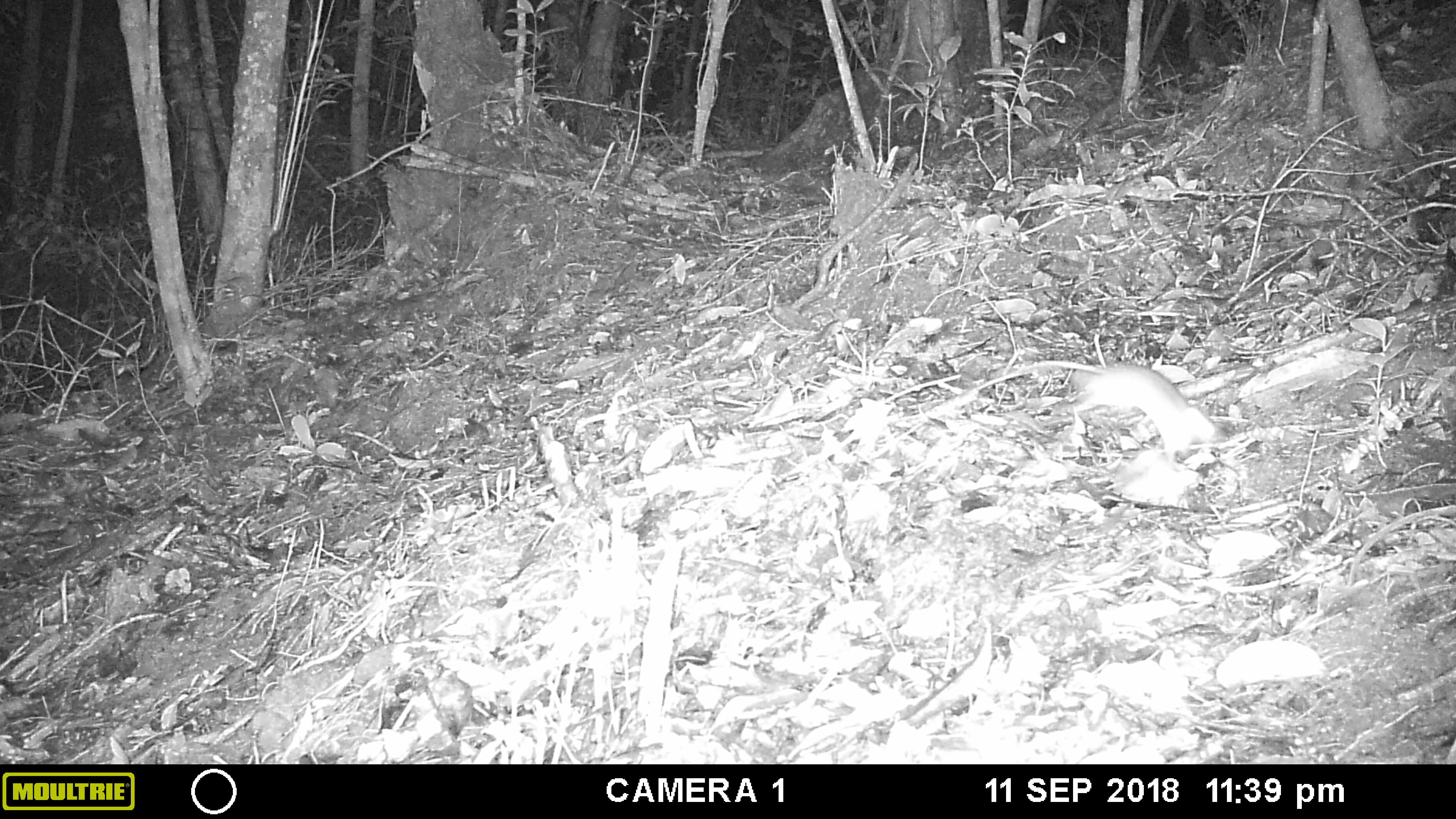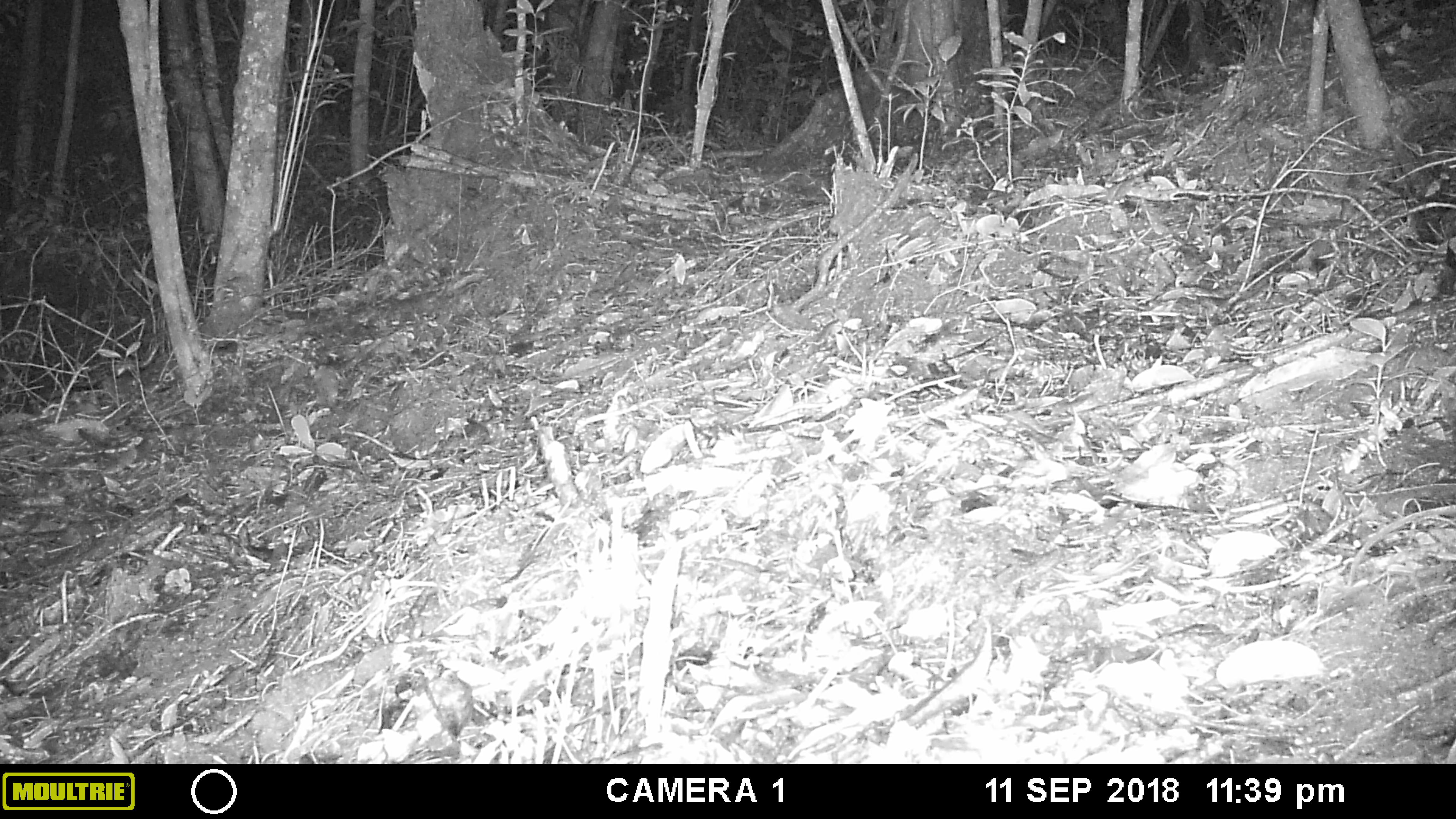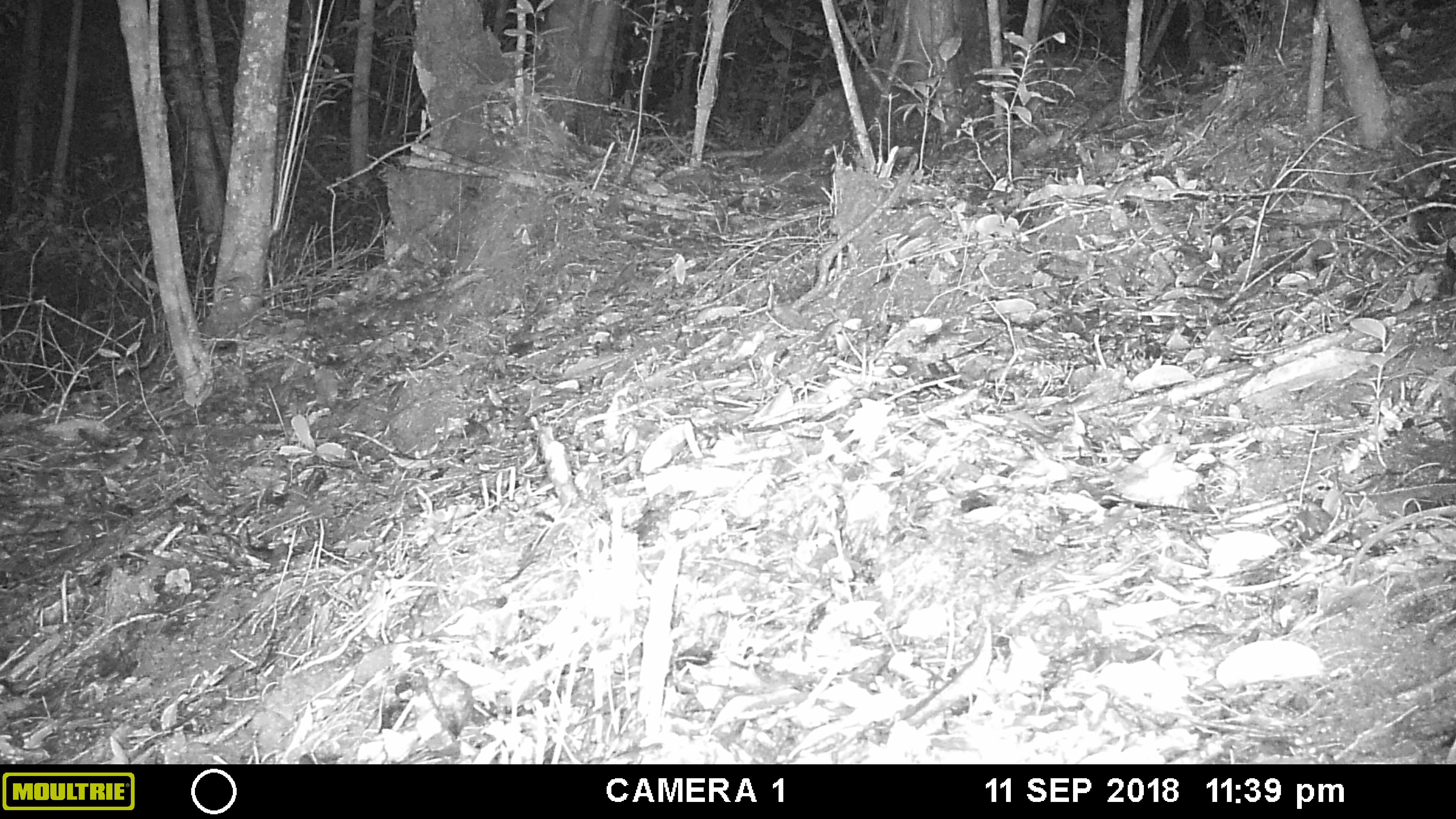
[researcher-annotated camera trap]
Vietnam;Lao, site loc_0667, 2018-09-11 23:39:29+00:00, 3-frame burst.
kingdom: Animalia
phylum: Chordata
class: Mammalia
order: Rodentia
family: Muridae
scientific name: Muridae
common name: old-world mice and rats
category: unidentified murid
Unidentified murid (old-world mice and rats) (Muridae). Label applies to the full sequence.